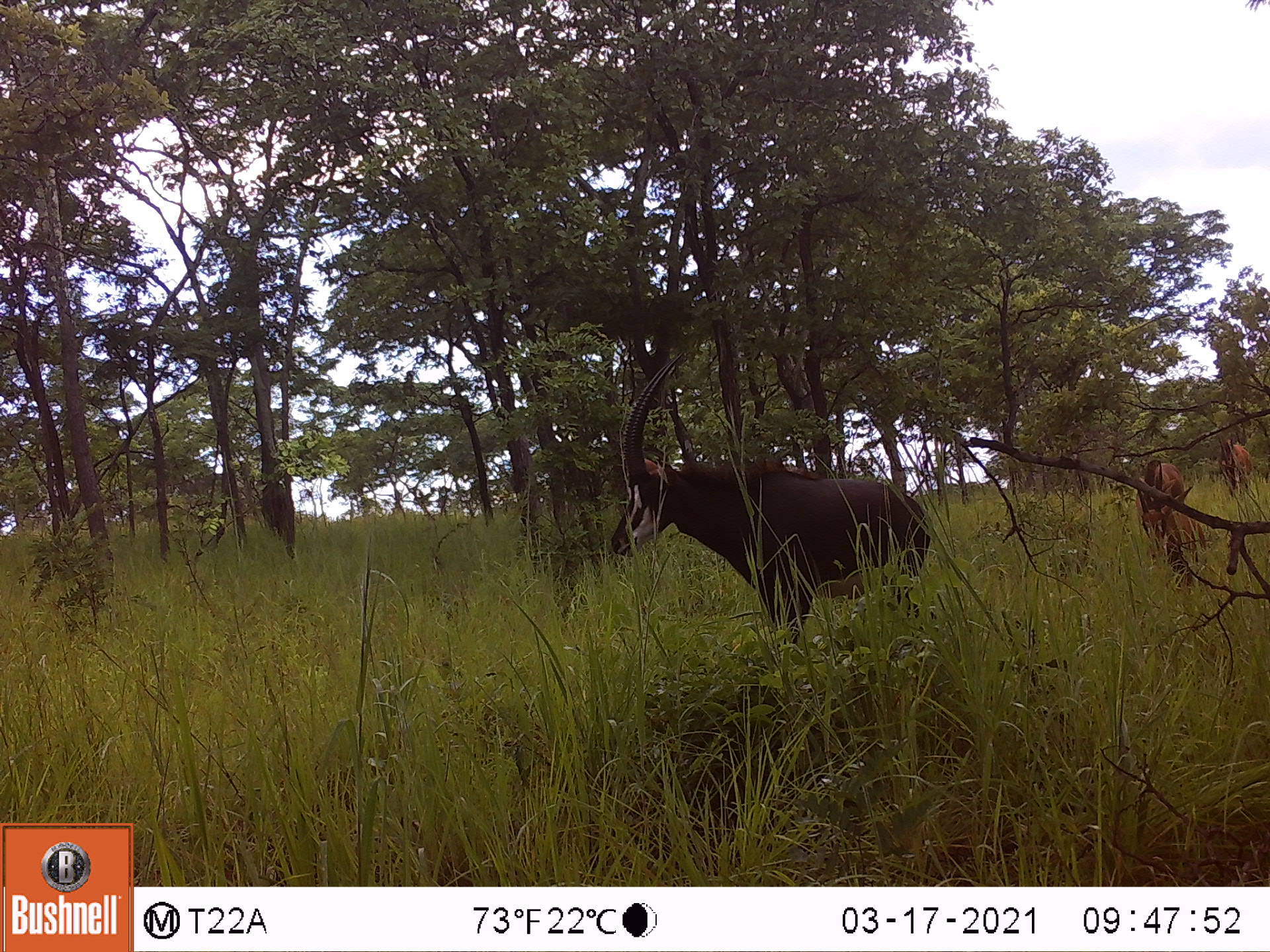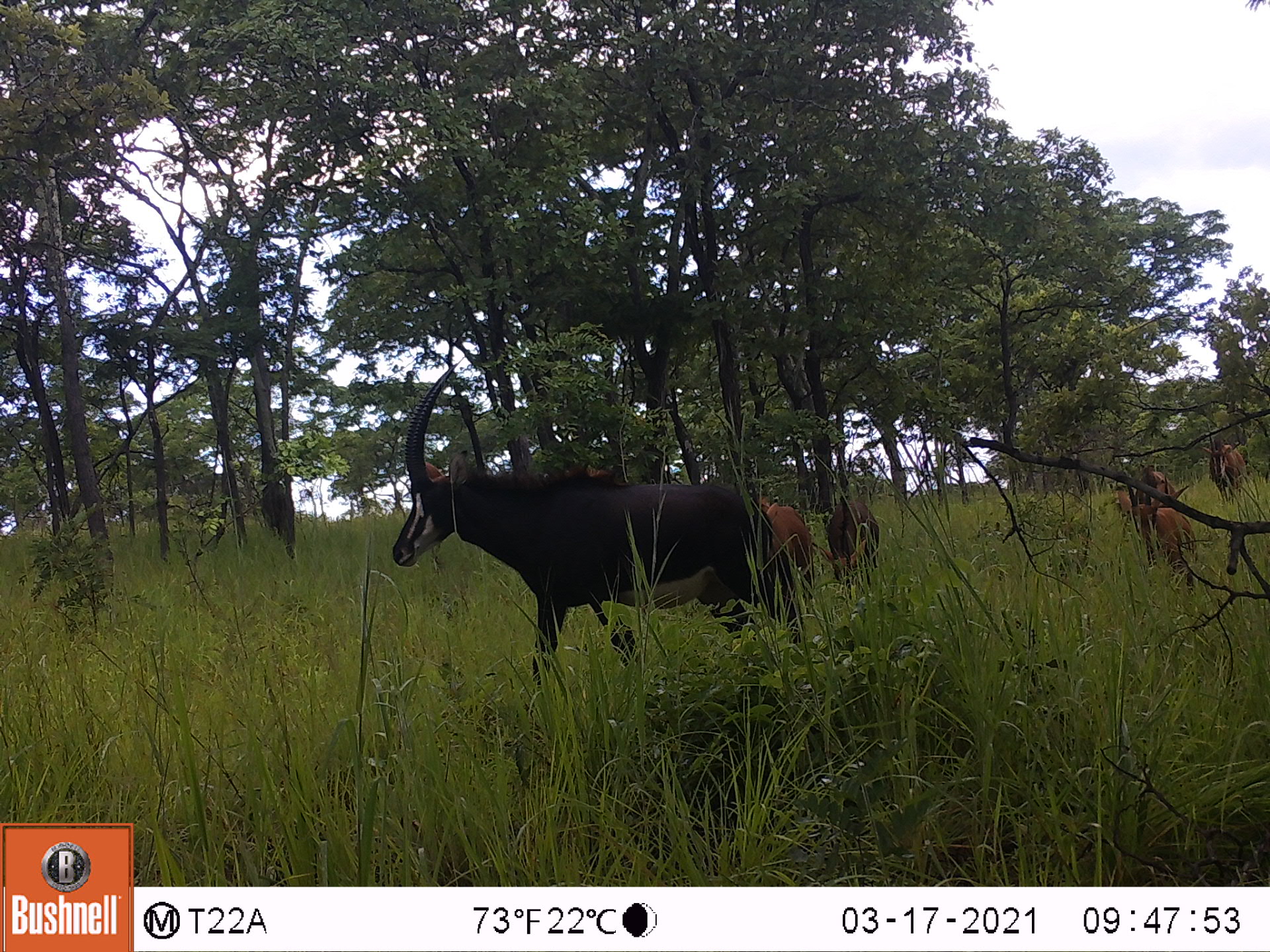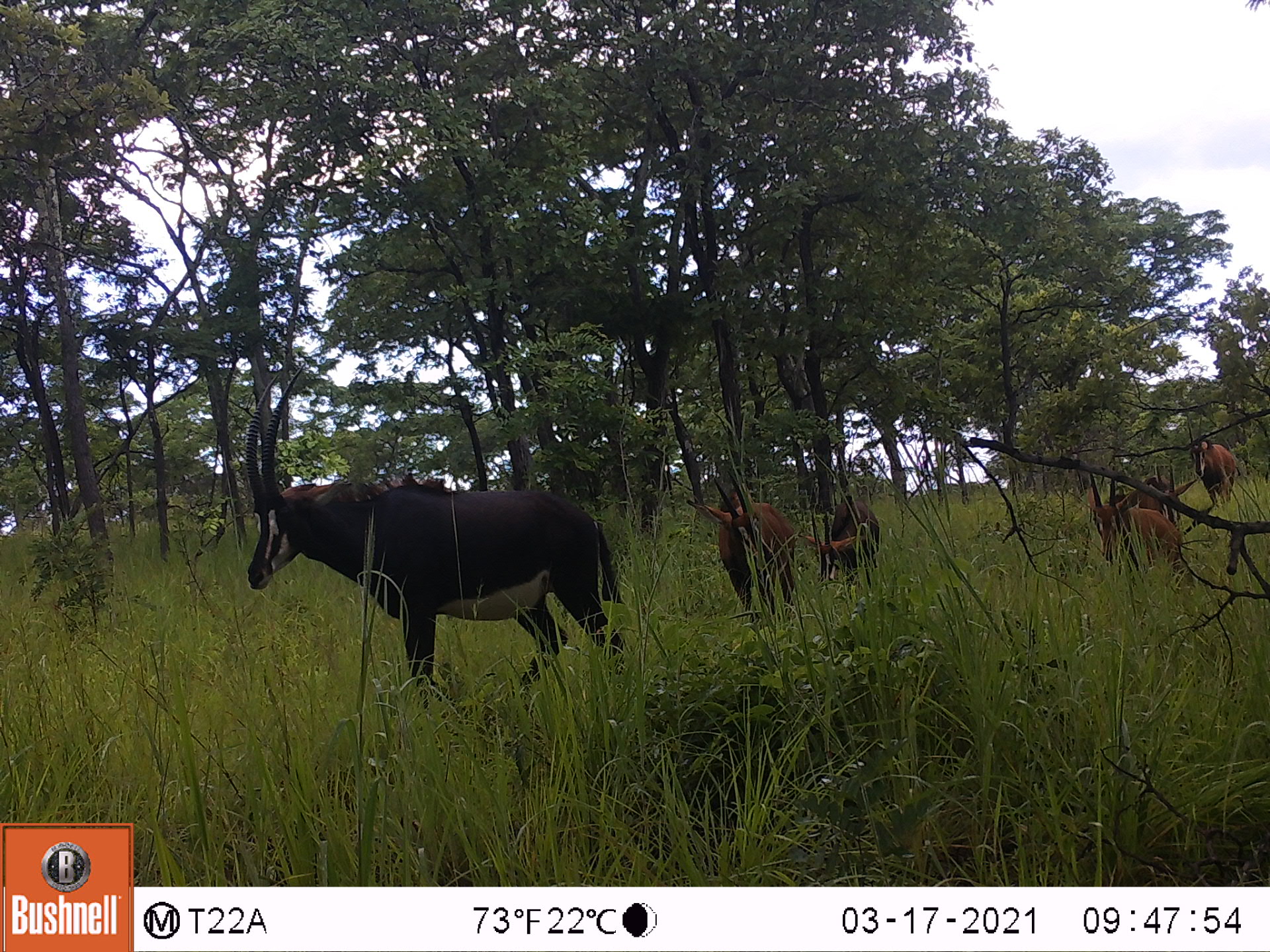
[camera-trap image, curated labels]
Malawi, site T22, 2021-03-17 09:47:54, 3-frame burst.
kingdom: Animalia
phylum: Chordata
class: Mammalia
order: Artiodactyla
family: Bovidae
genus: Hippotragus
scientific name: Hippotragus niger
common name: sable antelope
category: sable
Sable (sable antelope) (Hippotragus niger), count 4.